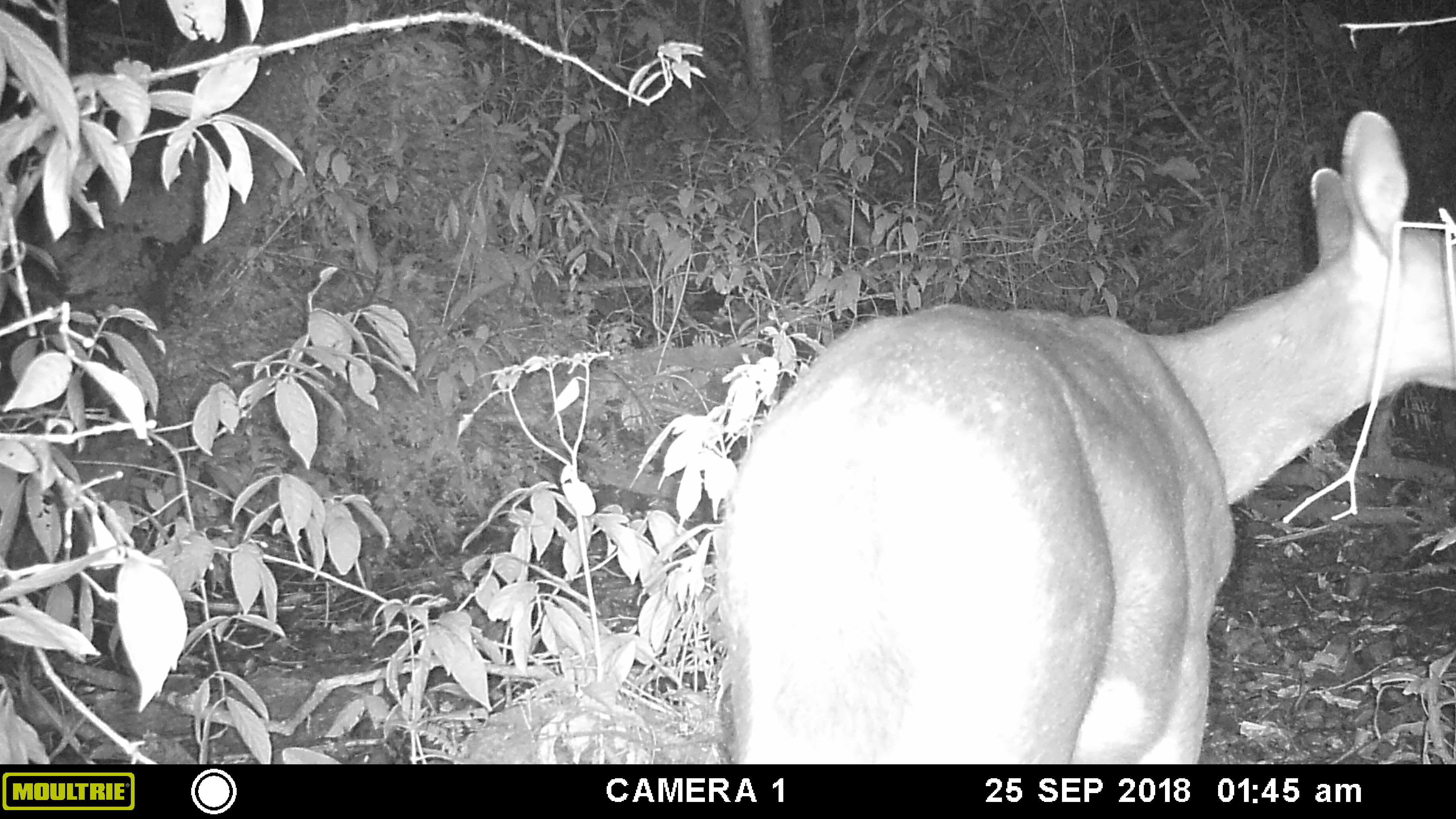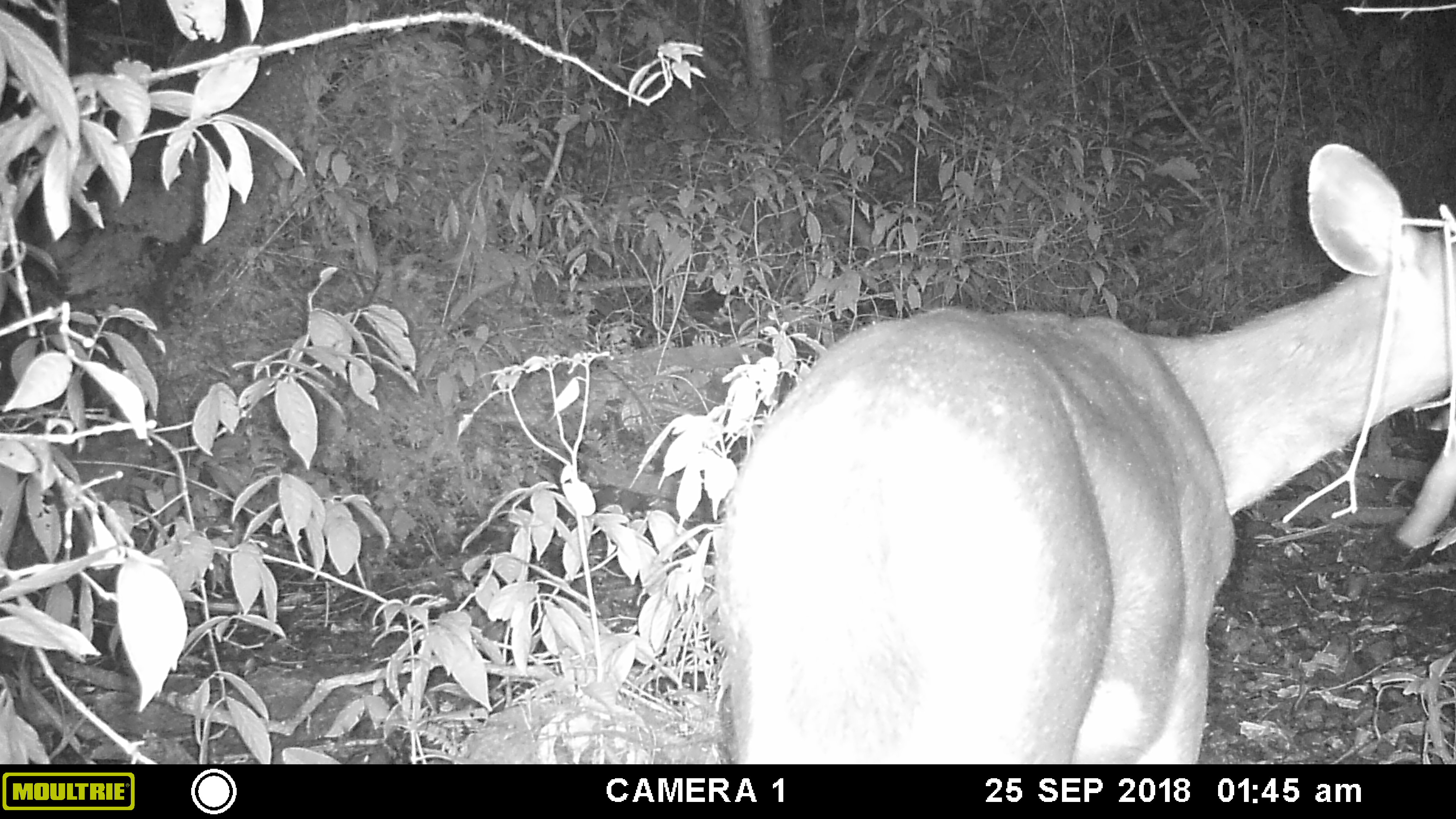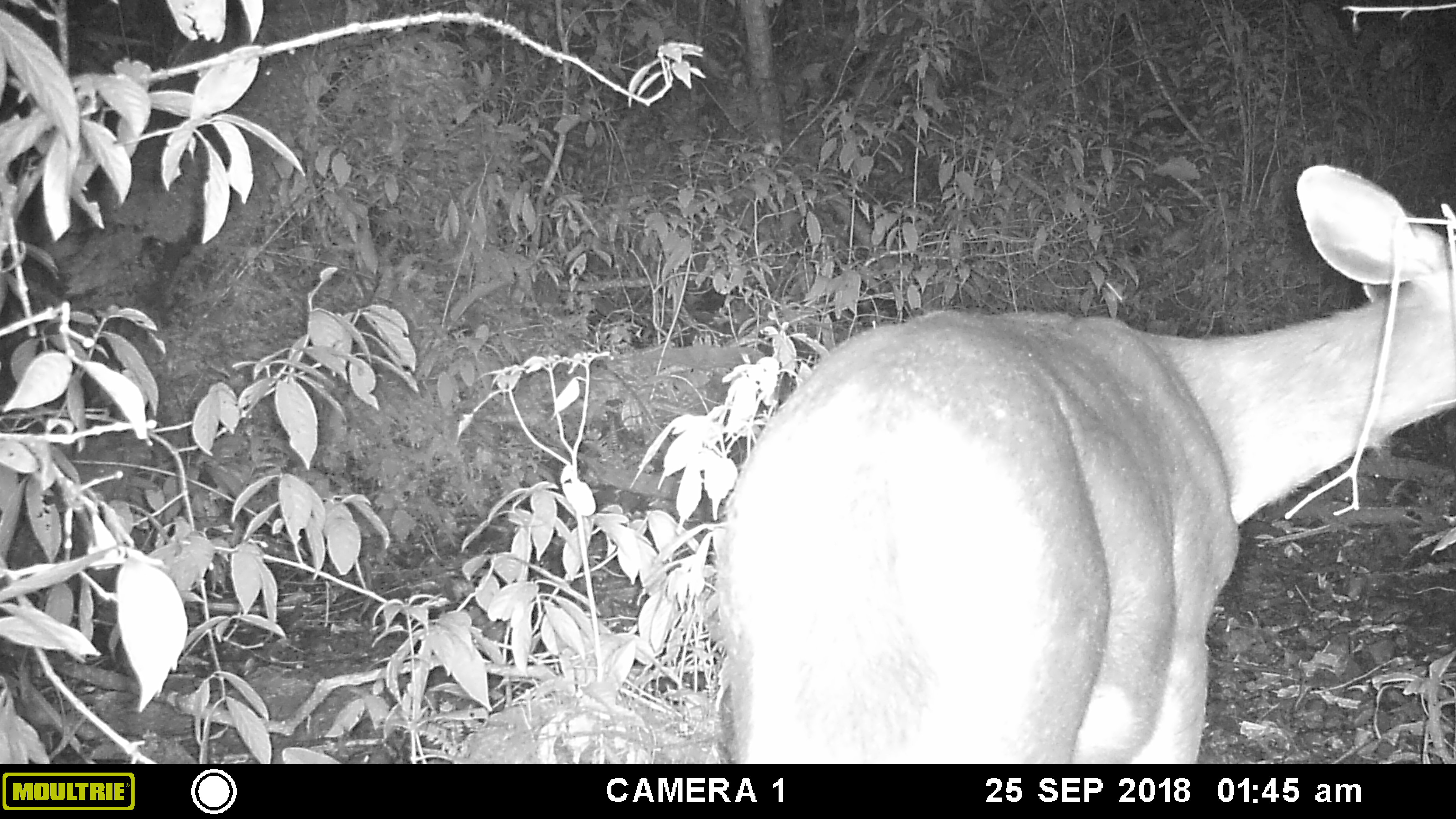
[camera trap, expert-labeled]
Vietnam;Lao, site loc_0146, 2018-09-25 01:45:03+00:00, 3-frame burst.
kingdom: Animalia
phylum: Chordata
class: Mammalia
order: Artiodactyla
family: Cervidae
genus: Rusa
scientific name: Rusa unicolor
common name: sambar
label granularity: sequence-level